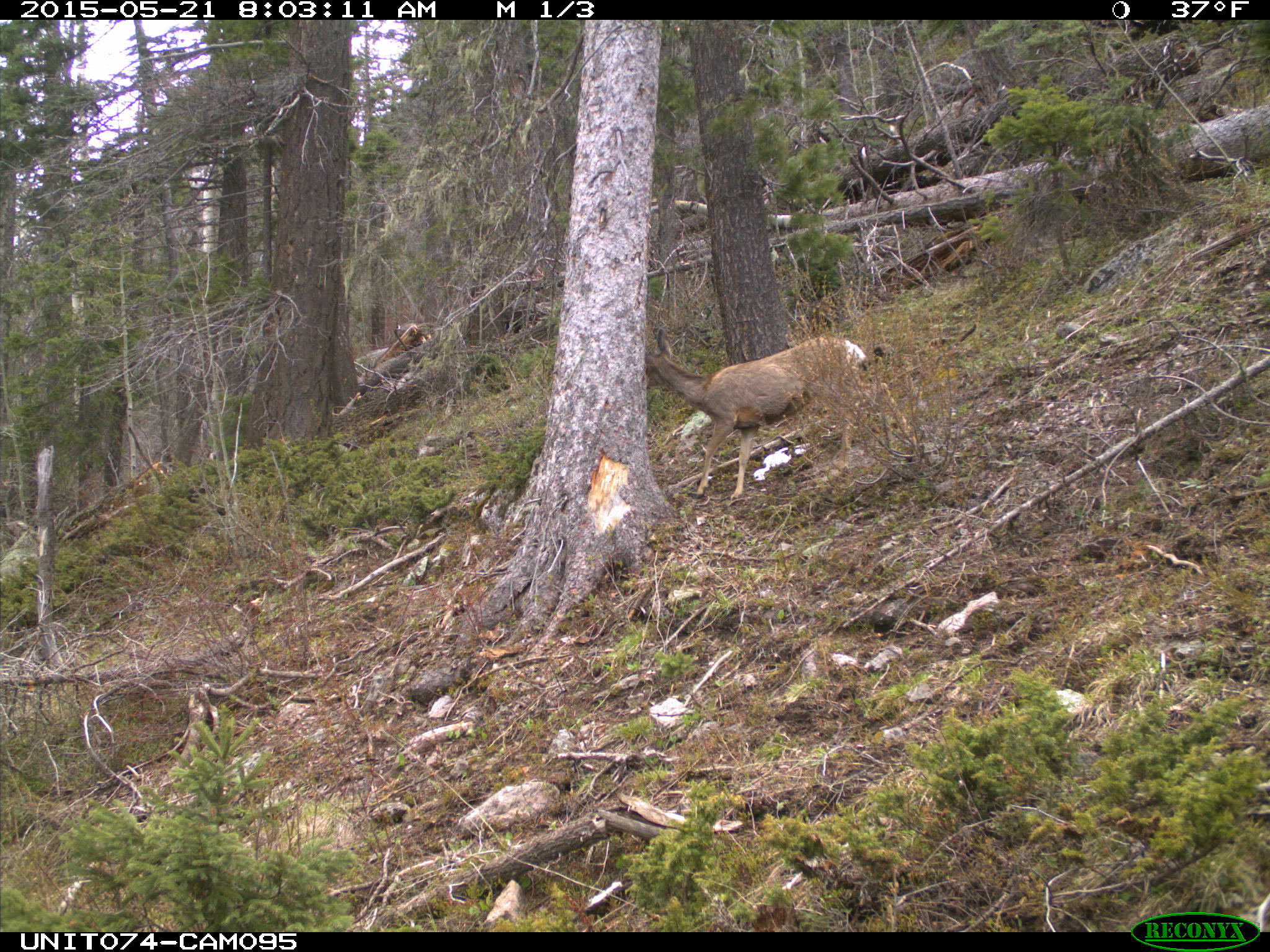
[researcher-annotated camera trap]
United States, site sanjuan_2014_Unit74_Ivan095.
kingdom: Animalia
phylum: Chordata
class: Mammalia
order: Artiodactyla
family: Cervidae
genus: Odocoileus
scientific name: Odocoileus hemionus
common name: mule deer